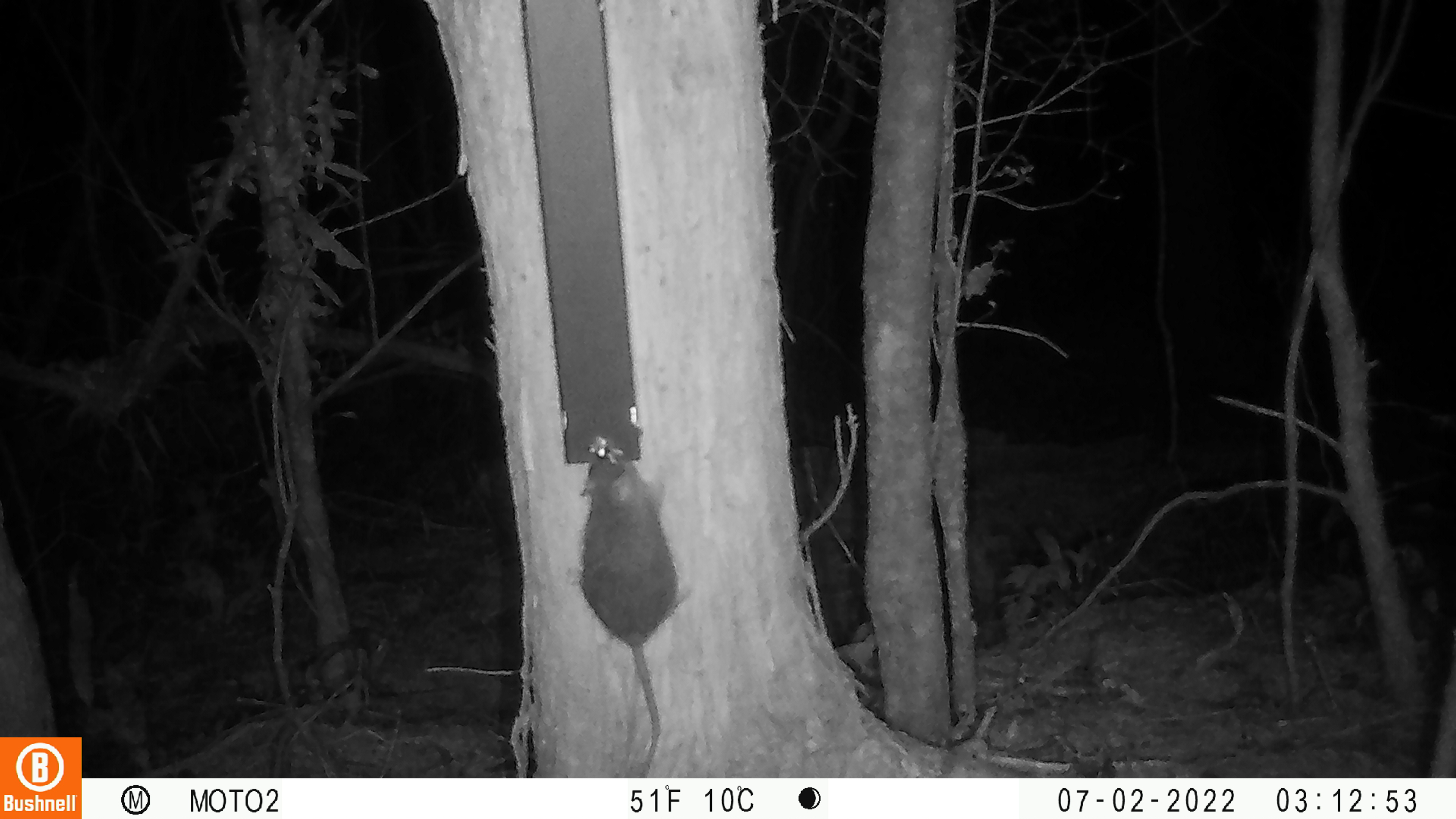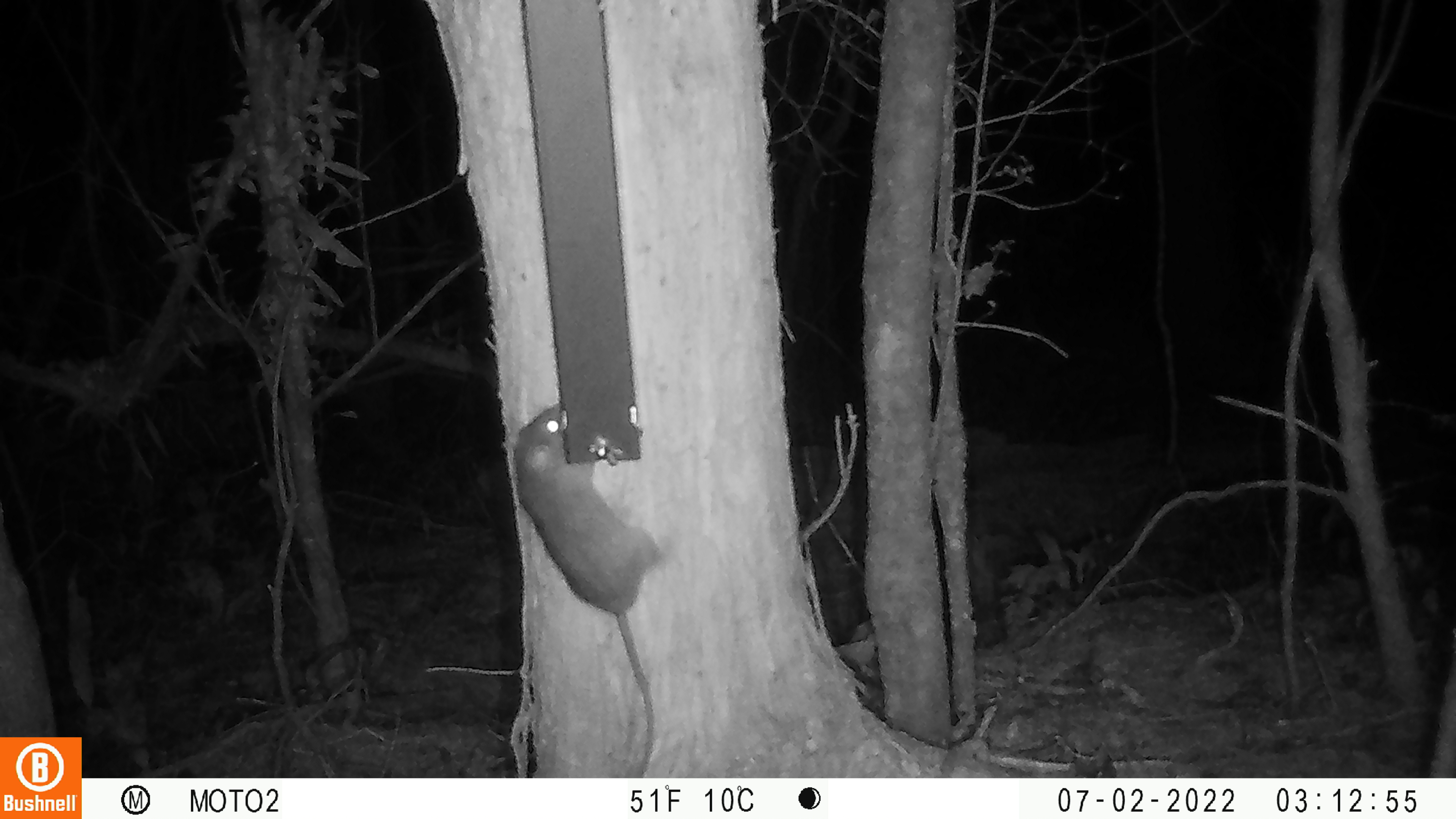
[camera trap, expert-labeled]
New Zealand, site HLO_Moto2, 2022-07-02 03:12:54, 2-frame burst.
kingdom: Animalia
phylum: Chordata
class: Mammalia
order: Rodentia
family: Muridae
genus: Rattus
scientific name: Rattus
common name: rat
Rat (Rattus).